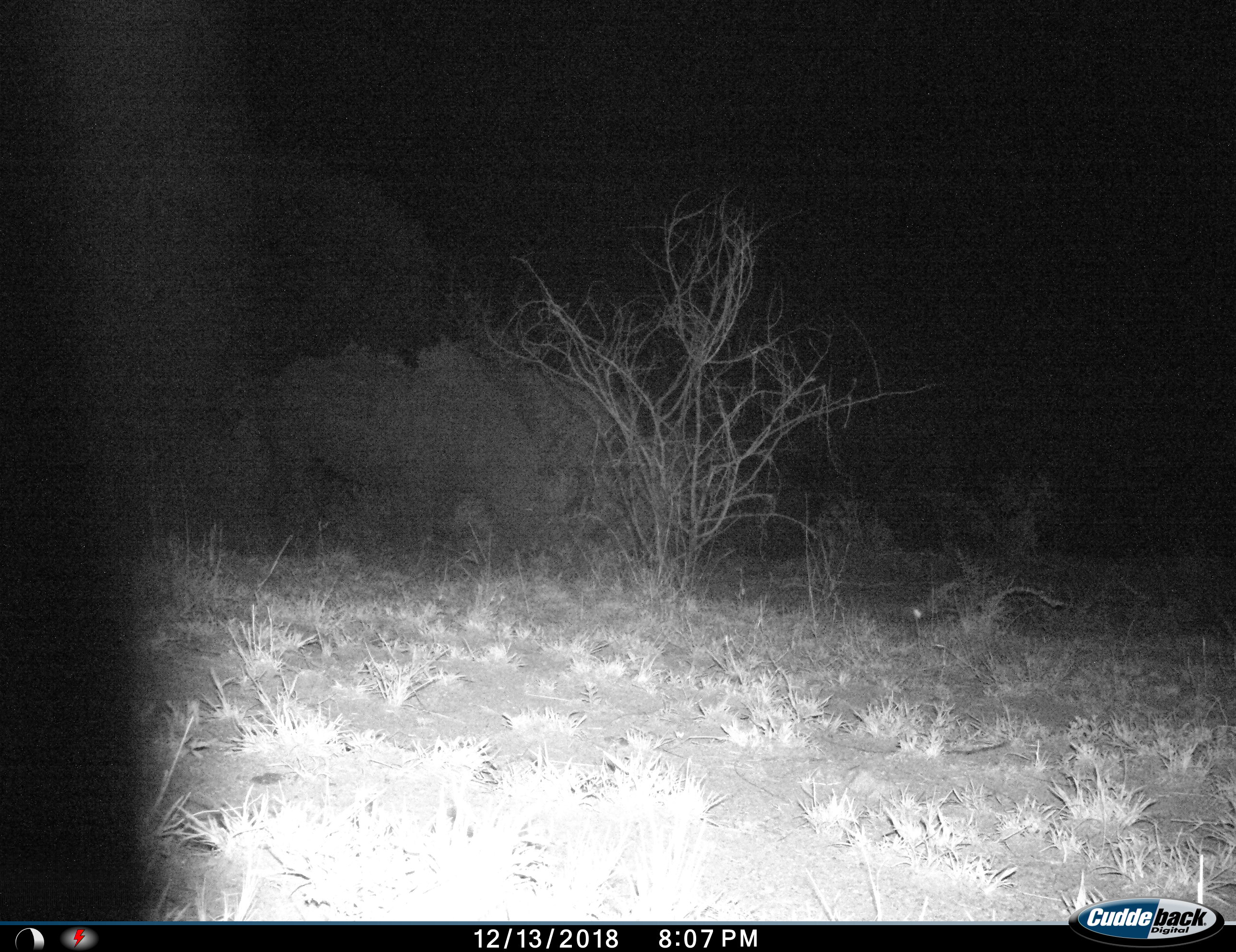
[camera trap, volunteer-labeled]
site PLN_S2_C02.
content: unidentified animal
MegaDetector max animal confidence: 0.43